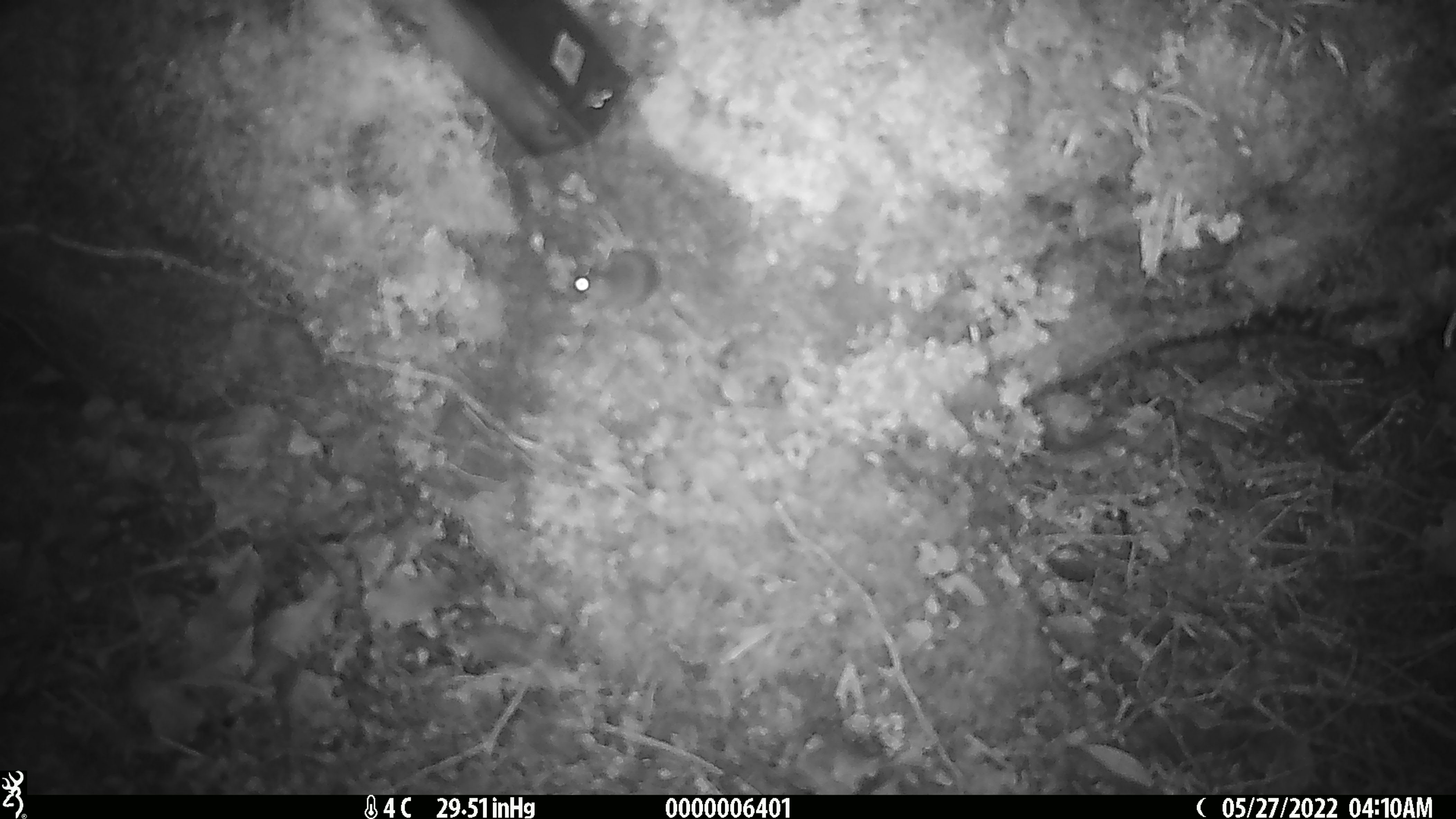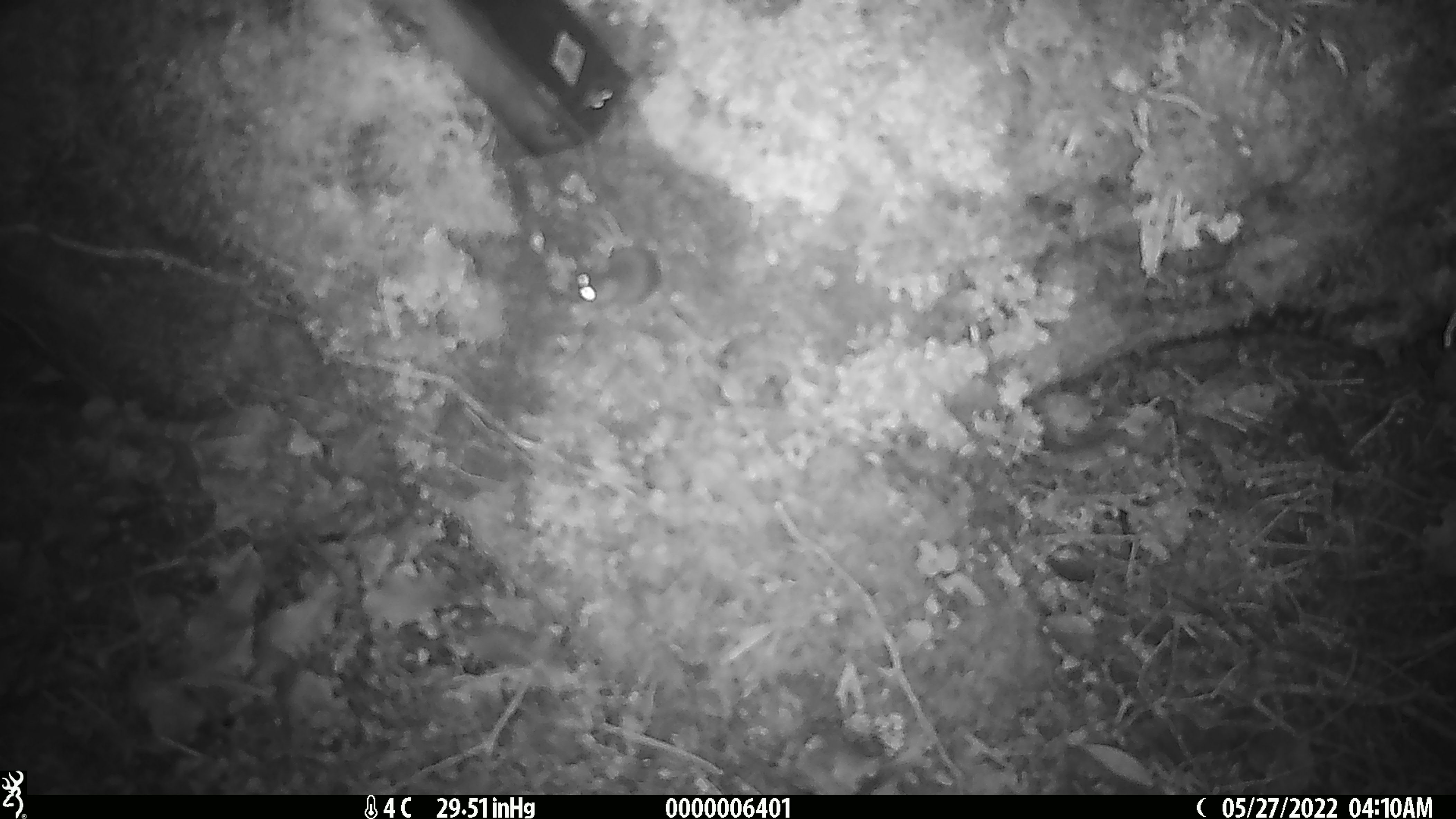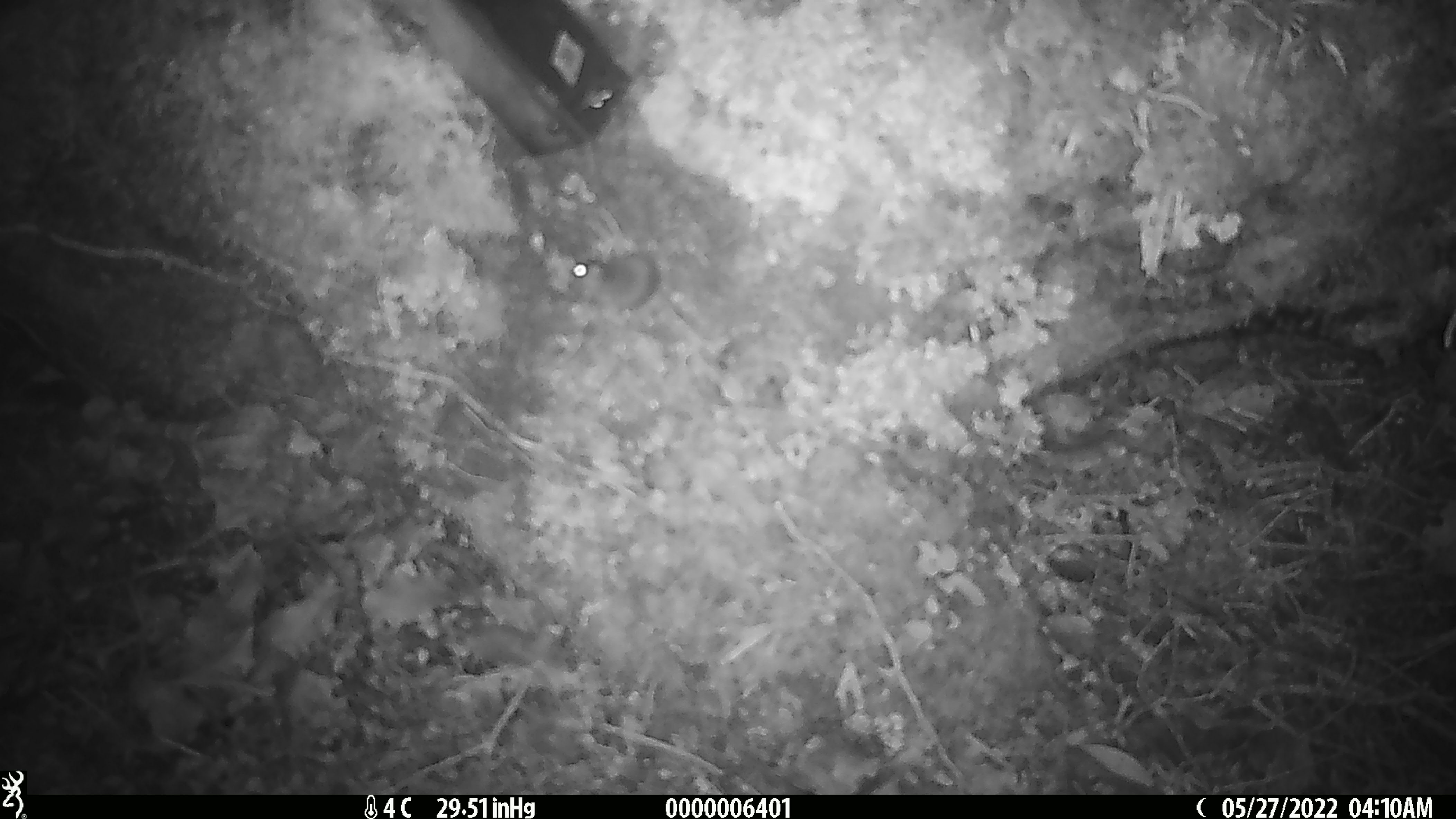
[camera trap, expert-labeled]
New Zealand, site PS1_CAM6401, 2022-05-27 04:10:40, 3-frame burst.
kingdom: Animalia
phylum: Chordata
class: Mammalia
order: Rodentia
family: Muridae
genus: Mus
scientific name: Mus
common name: mouse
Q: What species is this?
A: Mouse (Mus).